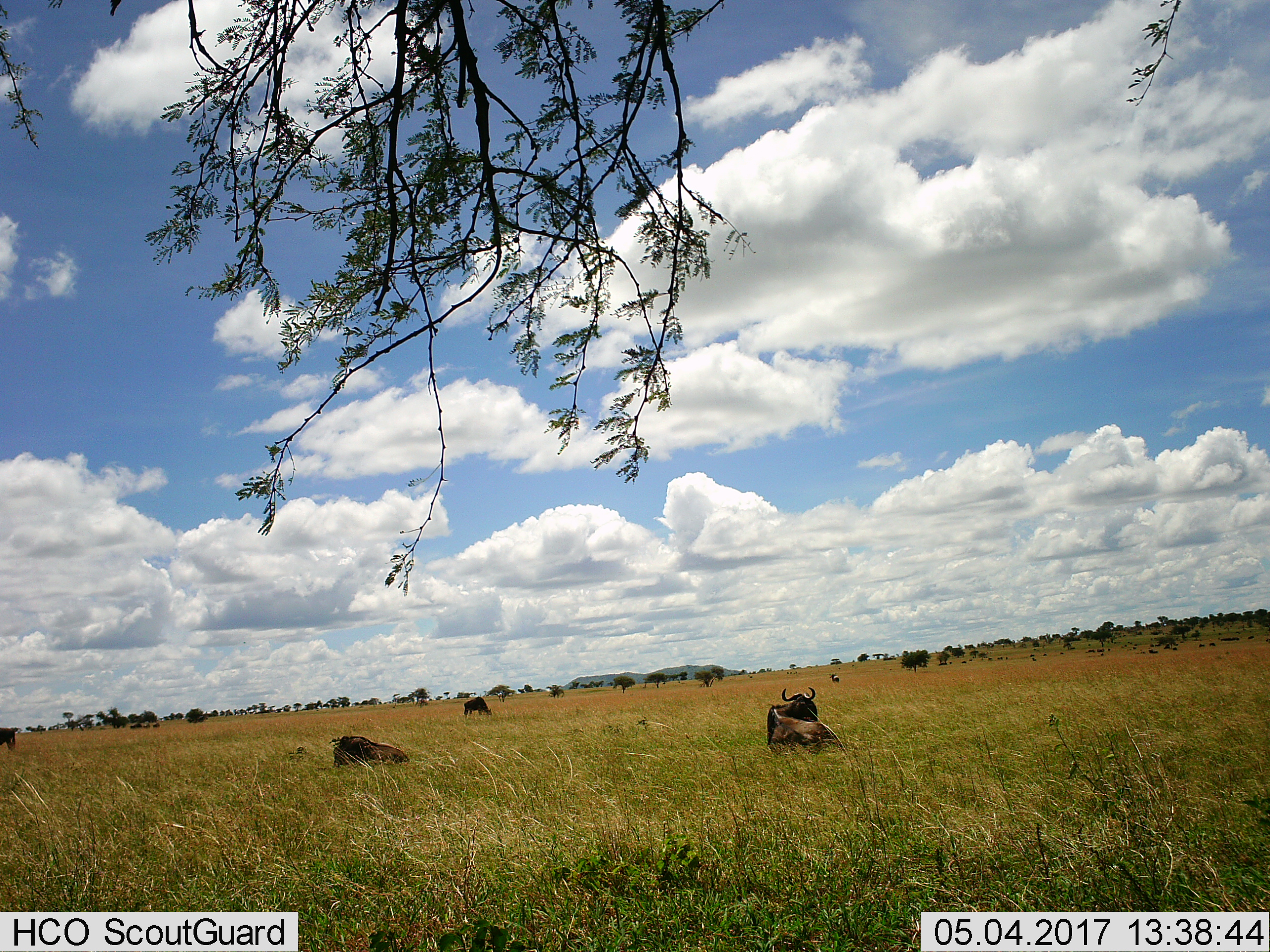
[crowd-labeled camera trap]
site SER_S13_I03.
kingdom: Animalia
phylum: Chordata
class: Mammalia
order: Artiodactyla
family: Bovidae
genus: Connochaetes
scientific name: Connochaetes taurinus taurinus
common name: blue wildebeest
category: wildebeestblue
Wildebeestblue (blue wildebeest) (Connochaetes taurinus taurinus), count 5. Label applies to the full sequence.